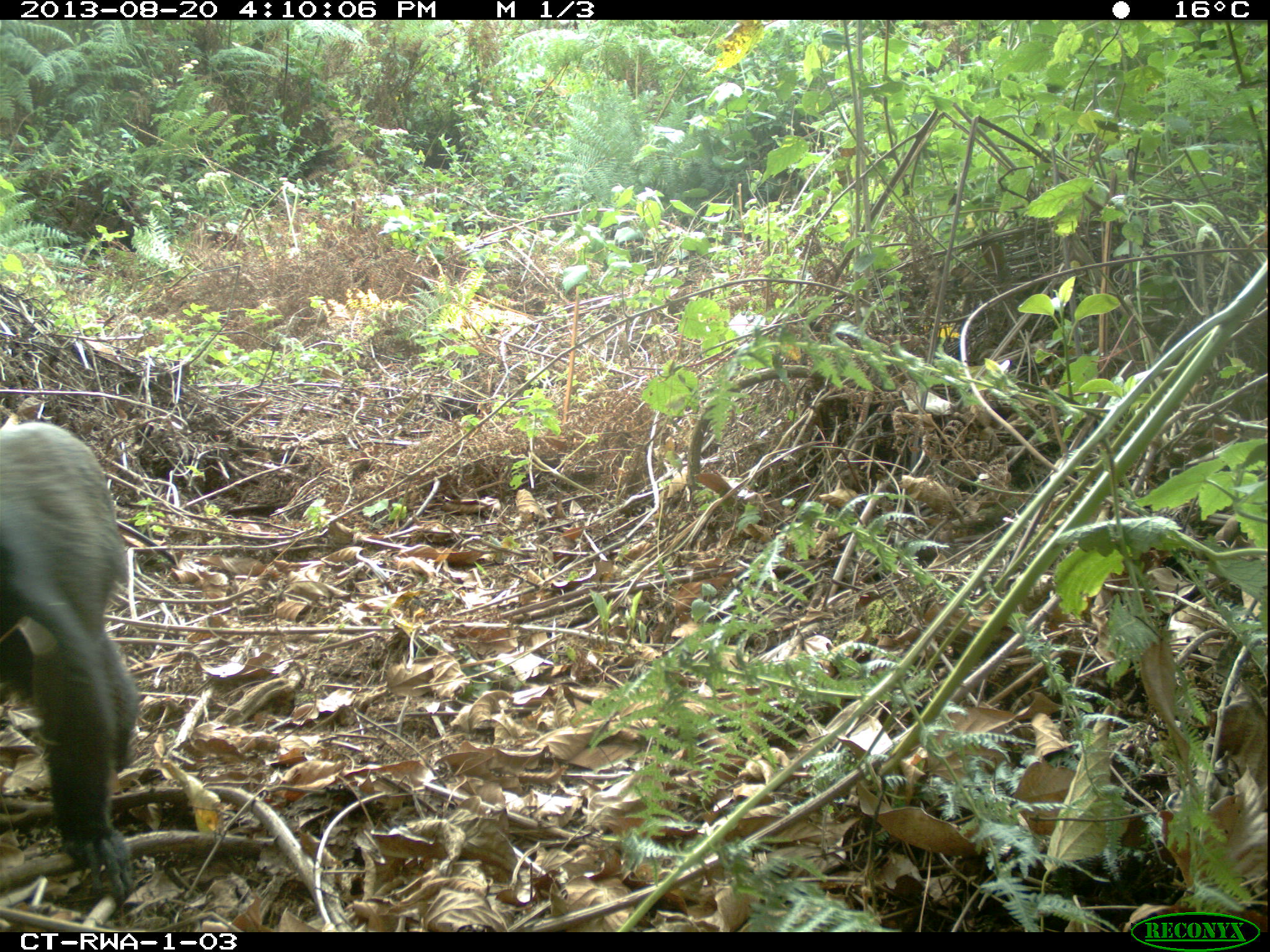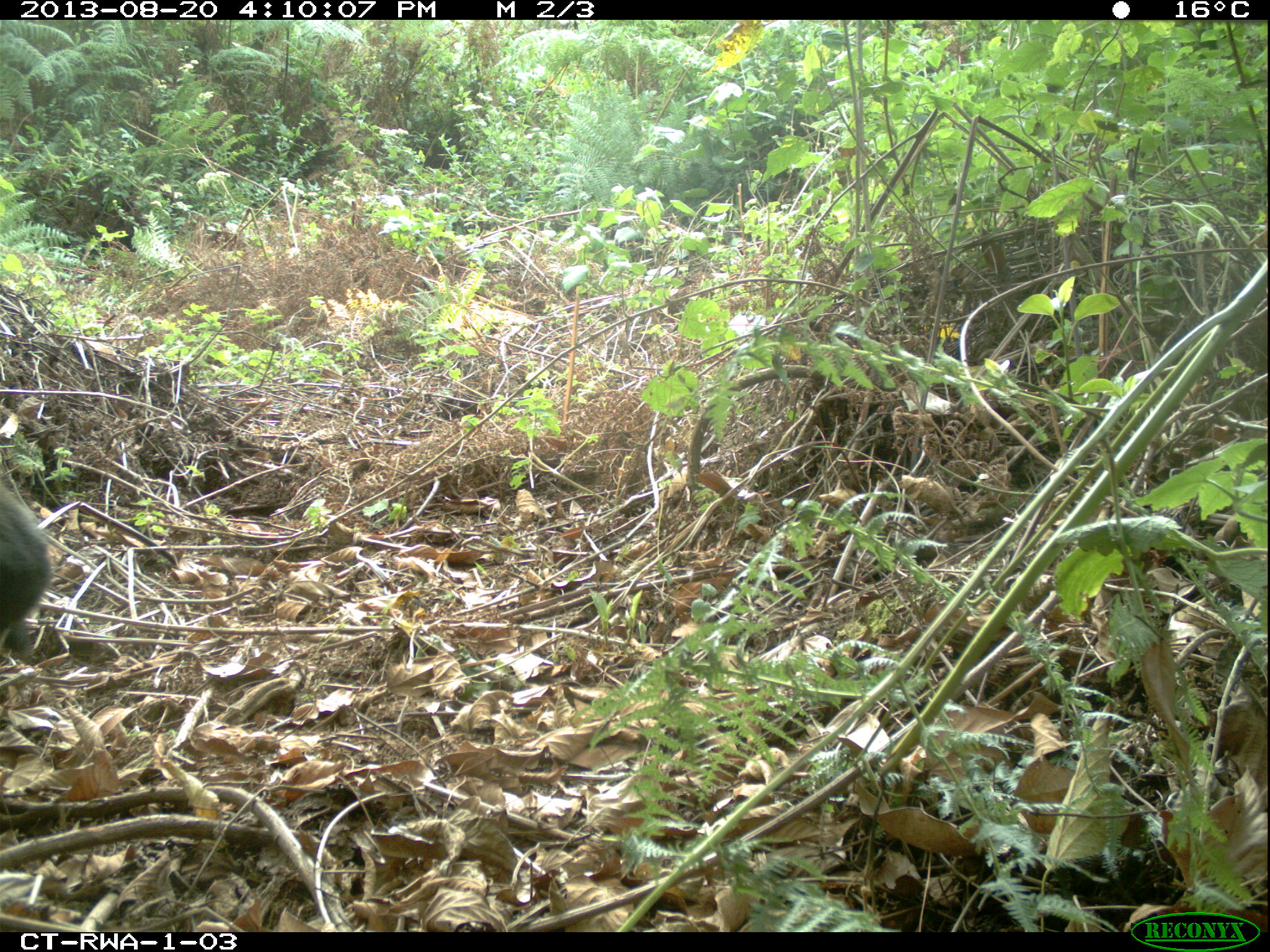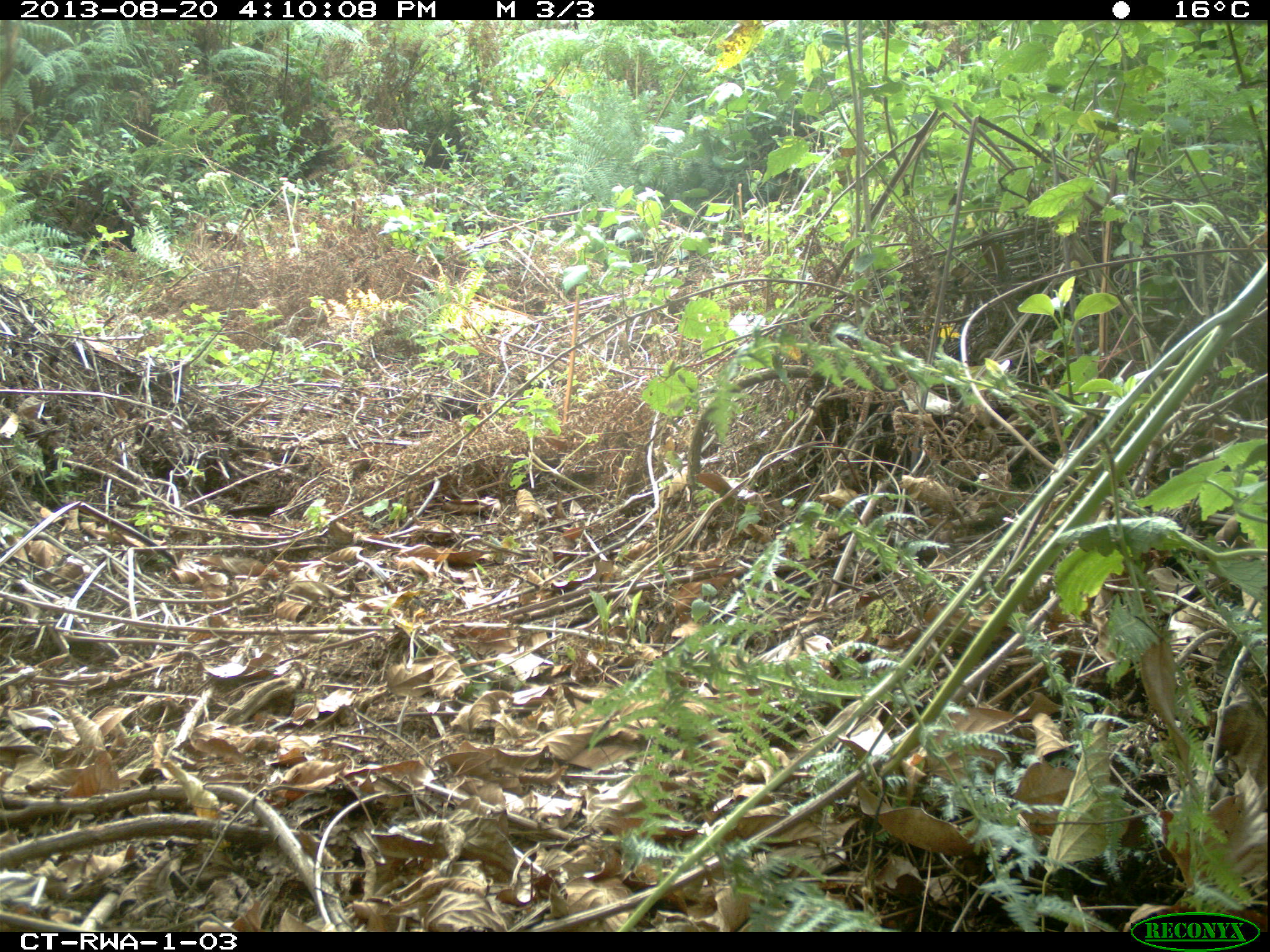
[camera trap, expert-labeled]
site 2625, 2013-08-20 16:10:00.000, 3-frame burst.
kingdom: Animalia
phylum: Chordata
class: Mammalia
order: Primates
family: Cercopithecidae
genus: Allochrocebus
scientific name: Allochrocebus lhoesti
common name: l'hoest's monkey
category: cercopithecus lhoesti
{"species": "cercopithecus lhoesti (l'hoest's monkey) (Allochrocebus lhoesti)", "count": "1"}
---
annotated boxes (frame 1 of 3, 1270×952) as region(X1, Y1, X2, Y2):
cercopithecus lhoesti: region(0, 418, 137, 894)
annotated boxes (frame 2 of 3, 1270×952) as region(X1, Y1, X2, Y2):
cercopithecus lhoesti: region(0, 476, 46, 655)